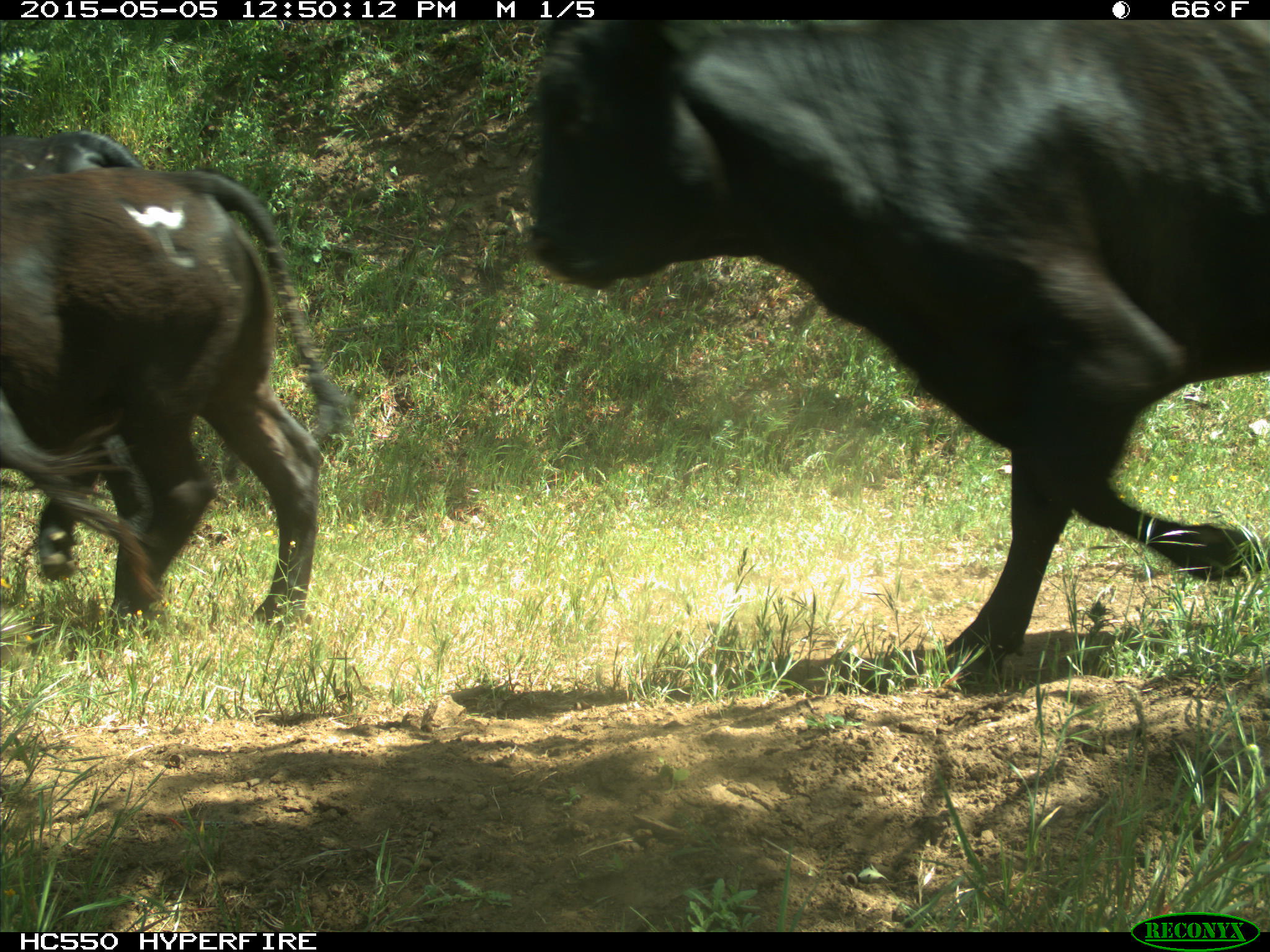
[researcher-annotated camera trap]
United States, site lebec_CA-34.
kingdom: Animalia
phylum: Chordata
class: Mammalia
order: Artiodactyla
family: Bovidae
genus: Bos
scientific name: Bos taurus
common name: domestic cow